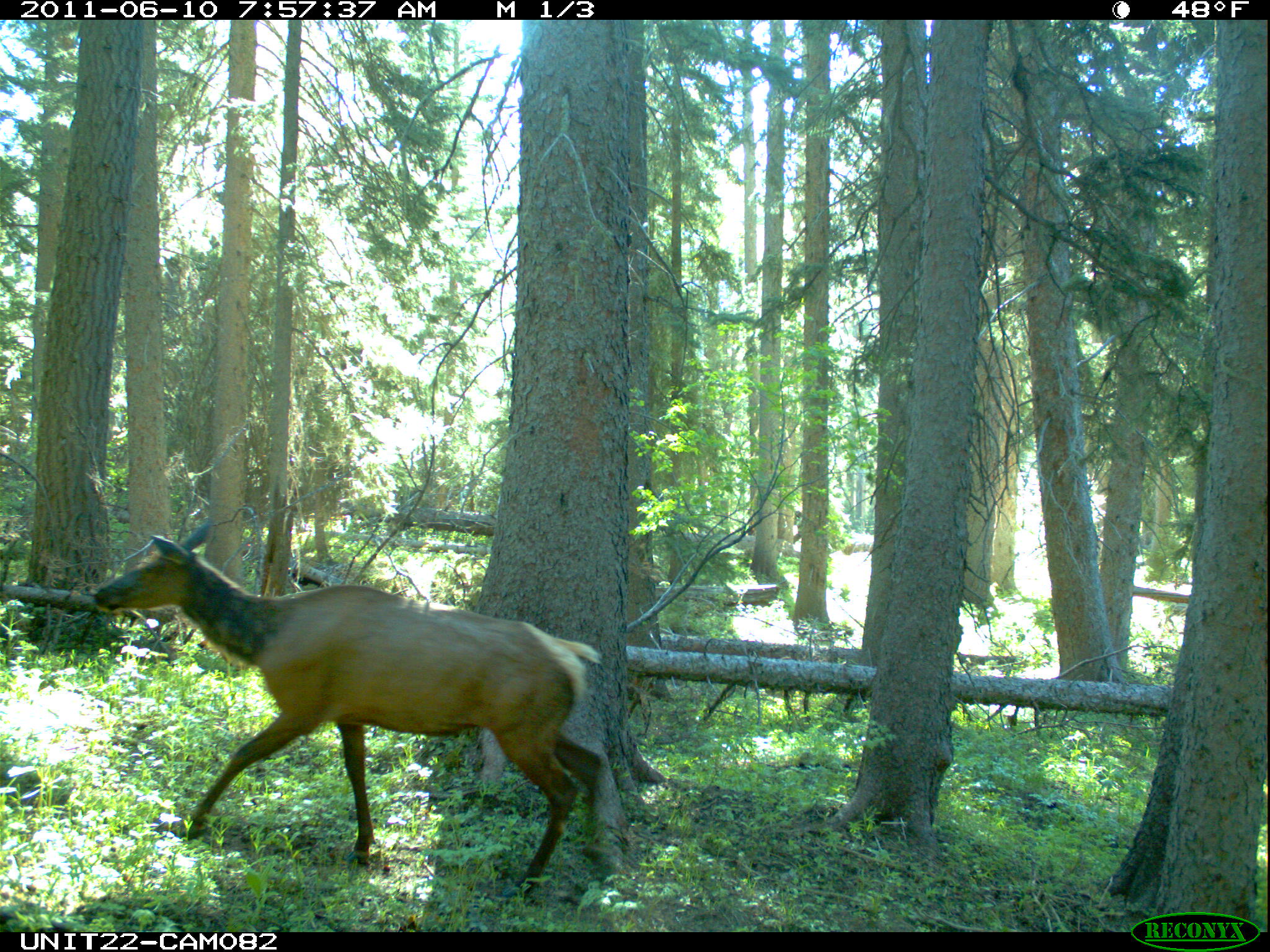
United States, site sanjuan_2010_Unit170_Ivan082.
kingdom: Animalia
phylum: Chordata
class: Mammalia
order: Artiodactyla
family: Cervidae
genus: Cervus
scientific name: Cervus elaphus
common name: red deer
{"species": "Cervus elaphus (red deer)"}